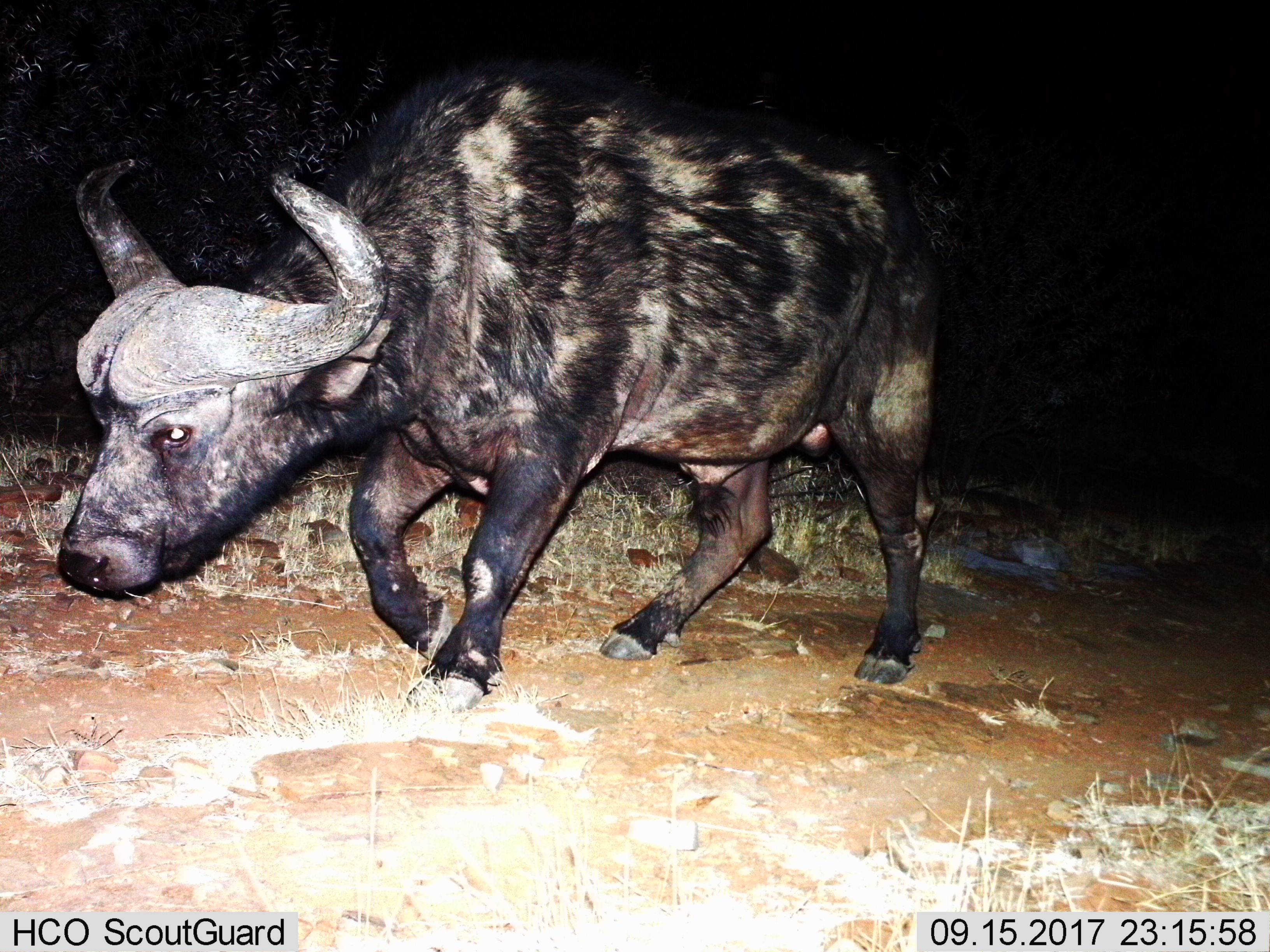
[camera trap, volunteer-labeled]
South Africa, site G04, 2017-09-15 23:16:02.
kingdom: Animalia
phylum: Chordata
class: Mammalia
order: Artiodactyla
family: Bovidae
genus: Syncerus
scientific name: Syncerus caffer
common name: cape buffalo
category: buffalo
Buffalo (cape buffalo) (Syncerus caffer), count 1. Behavior (volunteer vote fractions): standing 29%, resting 0%, moving 86%, interacting 0%. Young present (vote fraction): 0%. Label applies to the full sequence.